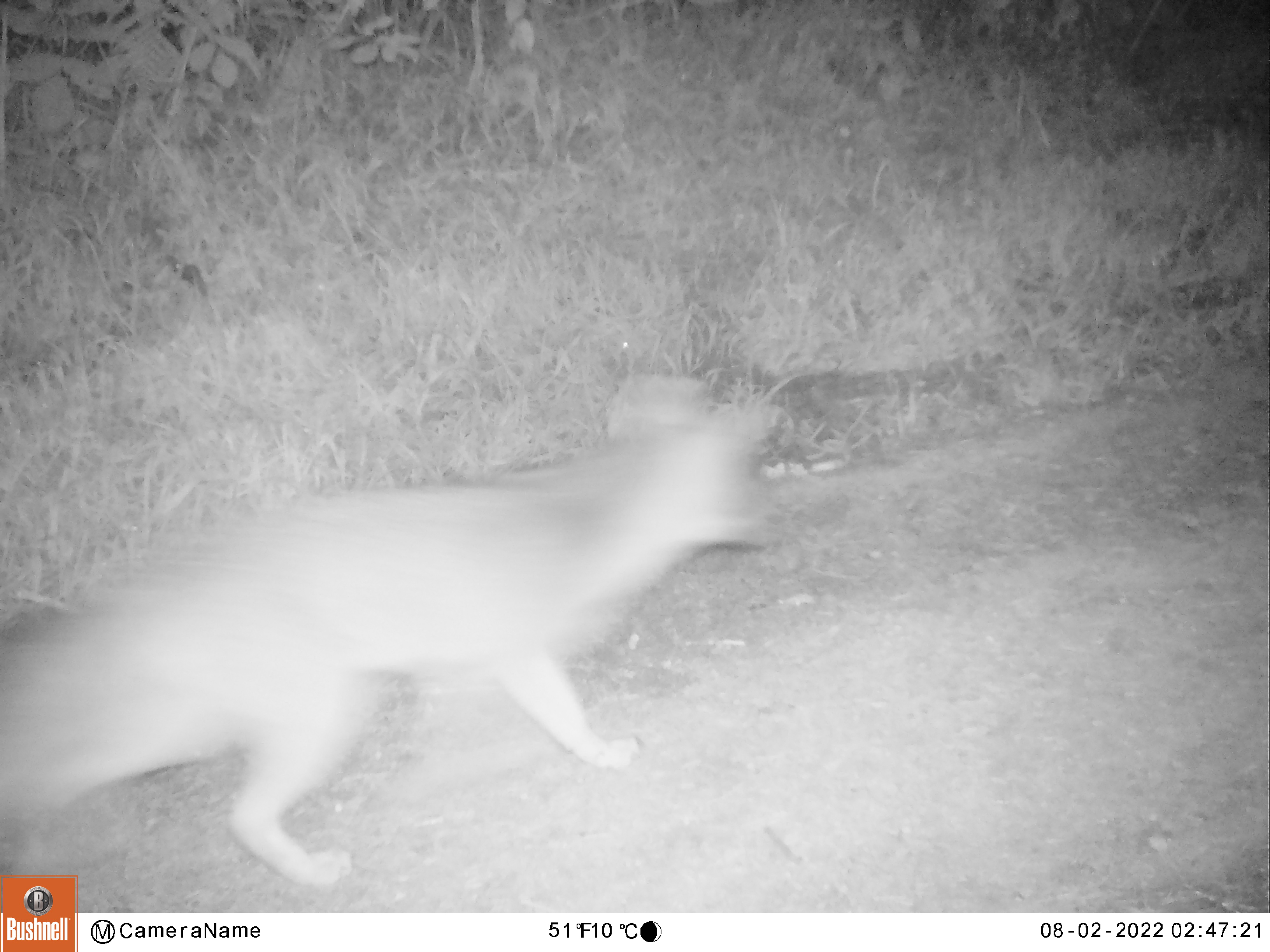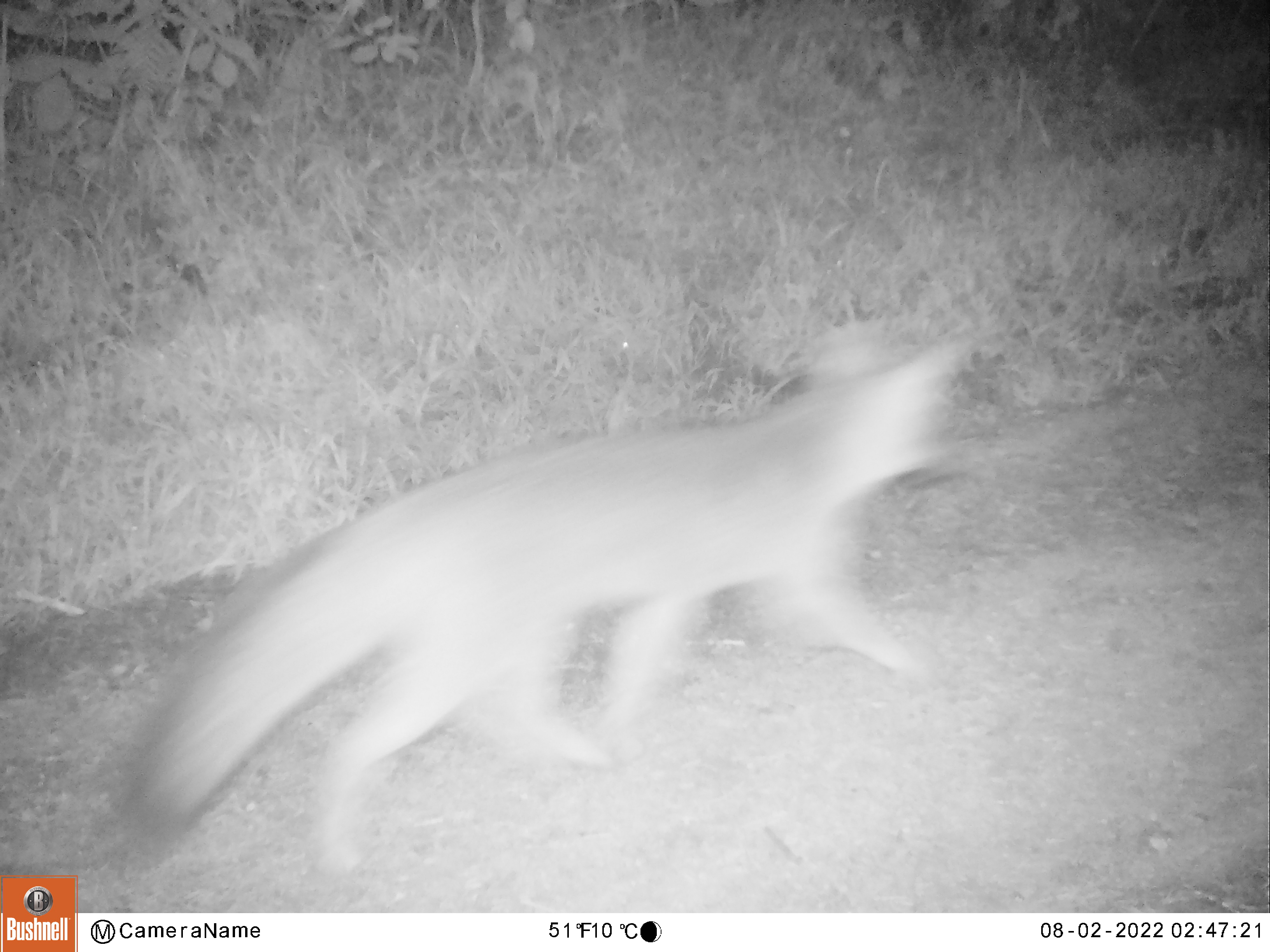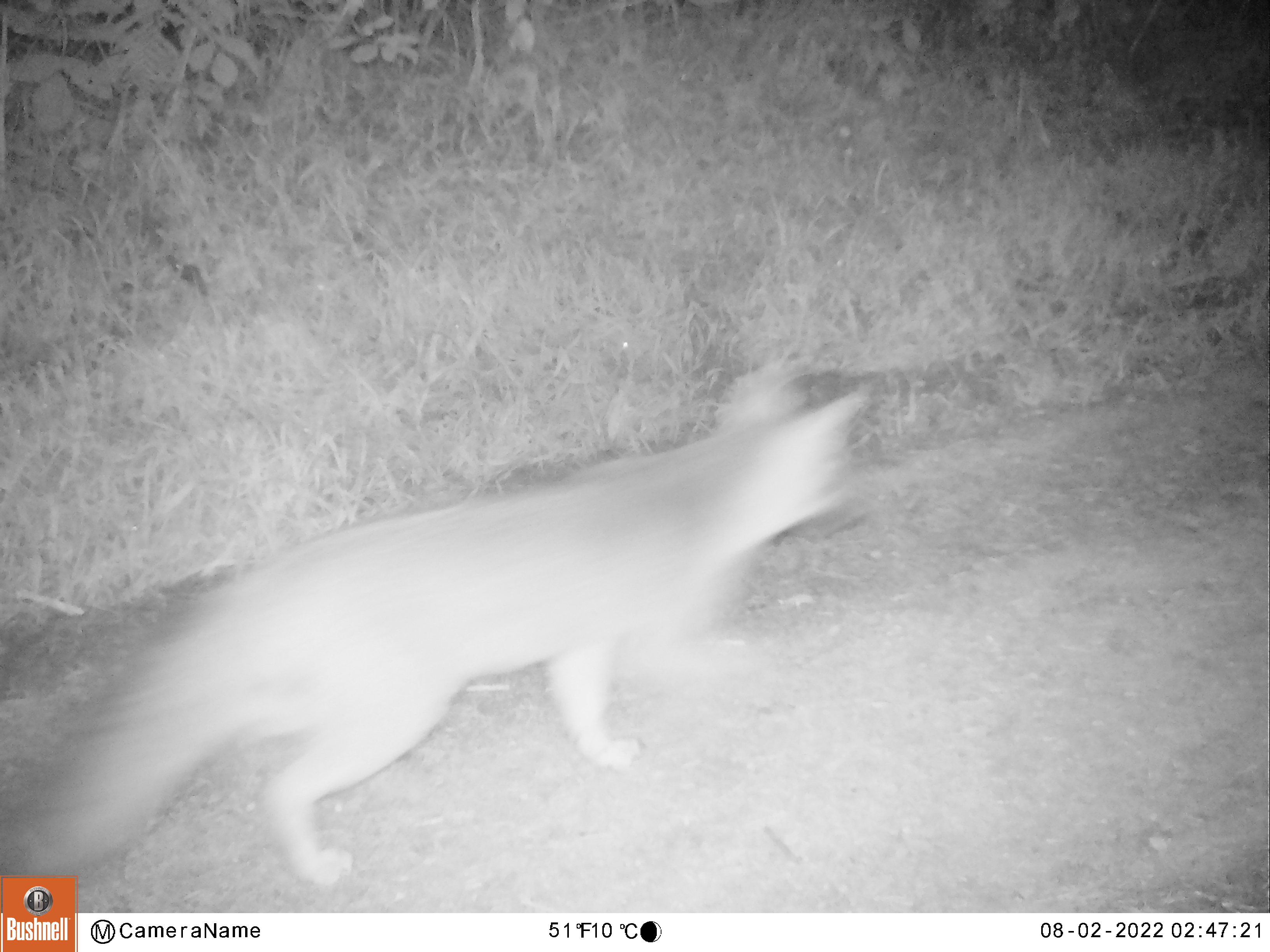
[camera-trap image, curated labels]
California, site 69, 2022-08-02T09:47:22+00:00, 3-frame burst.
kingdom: Animalia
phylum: Chordata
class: Mammalia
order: Carnivora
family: Canidae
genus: Urocyon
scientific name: Urocyon cinereoargenteus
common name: gray fox